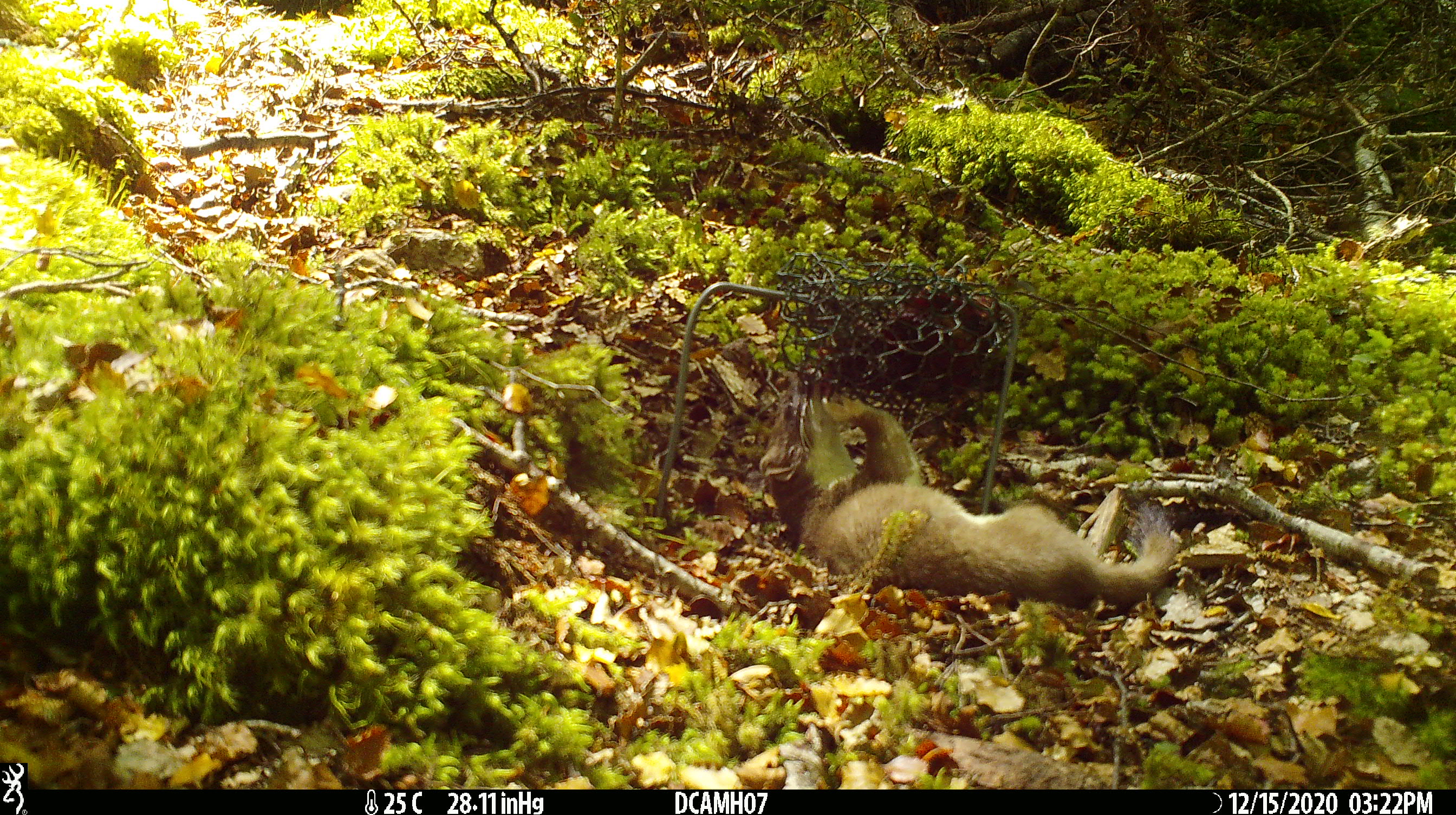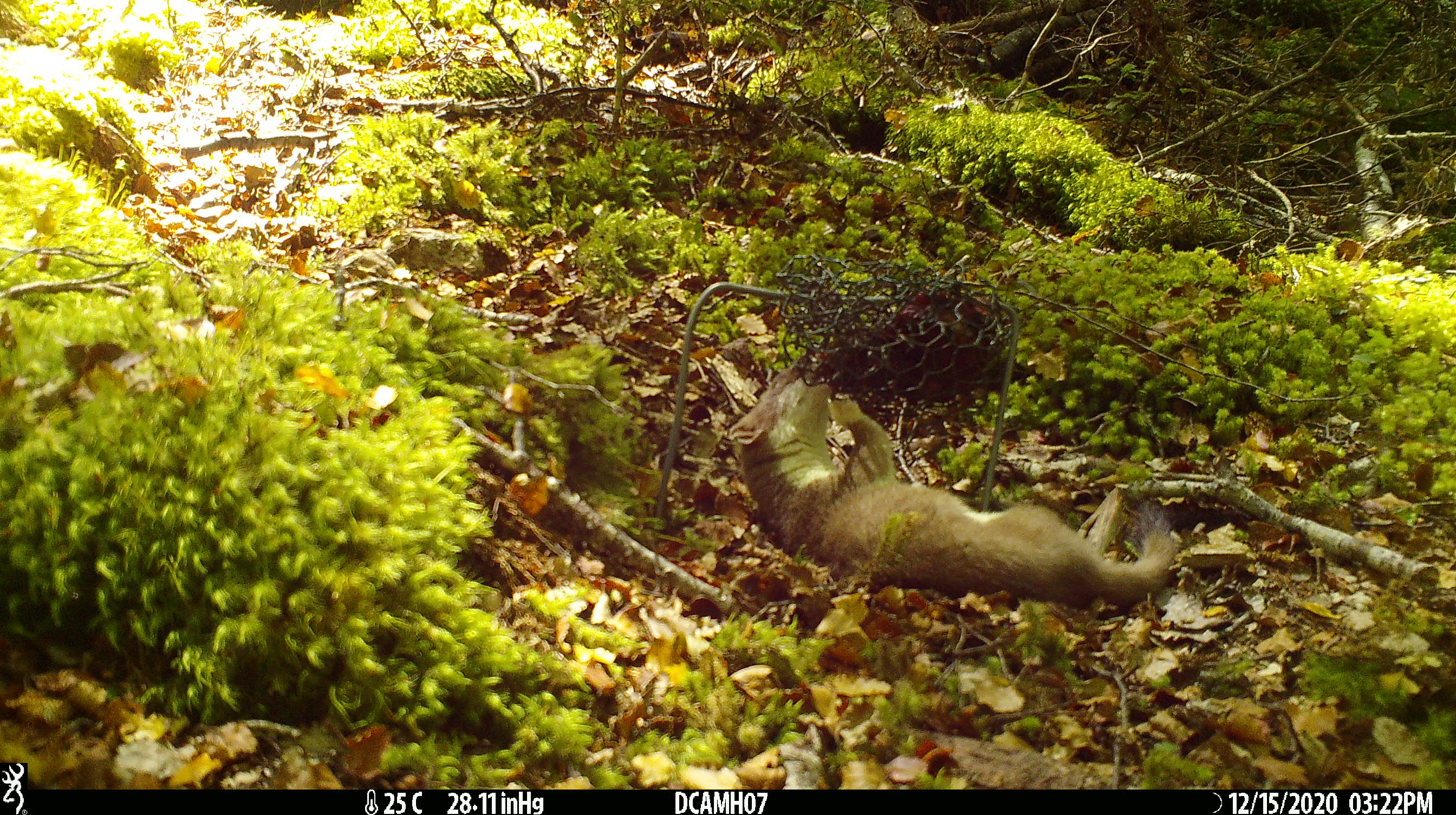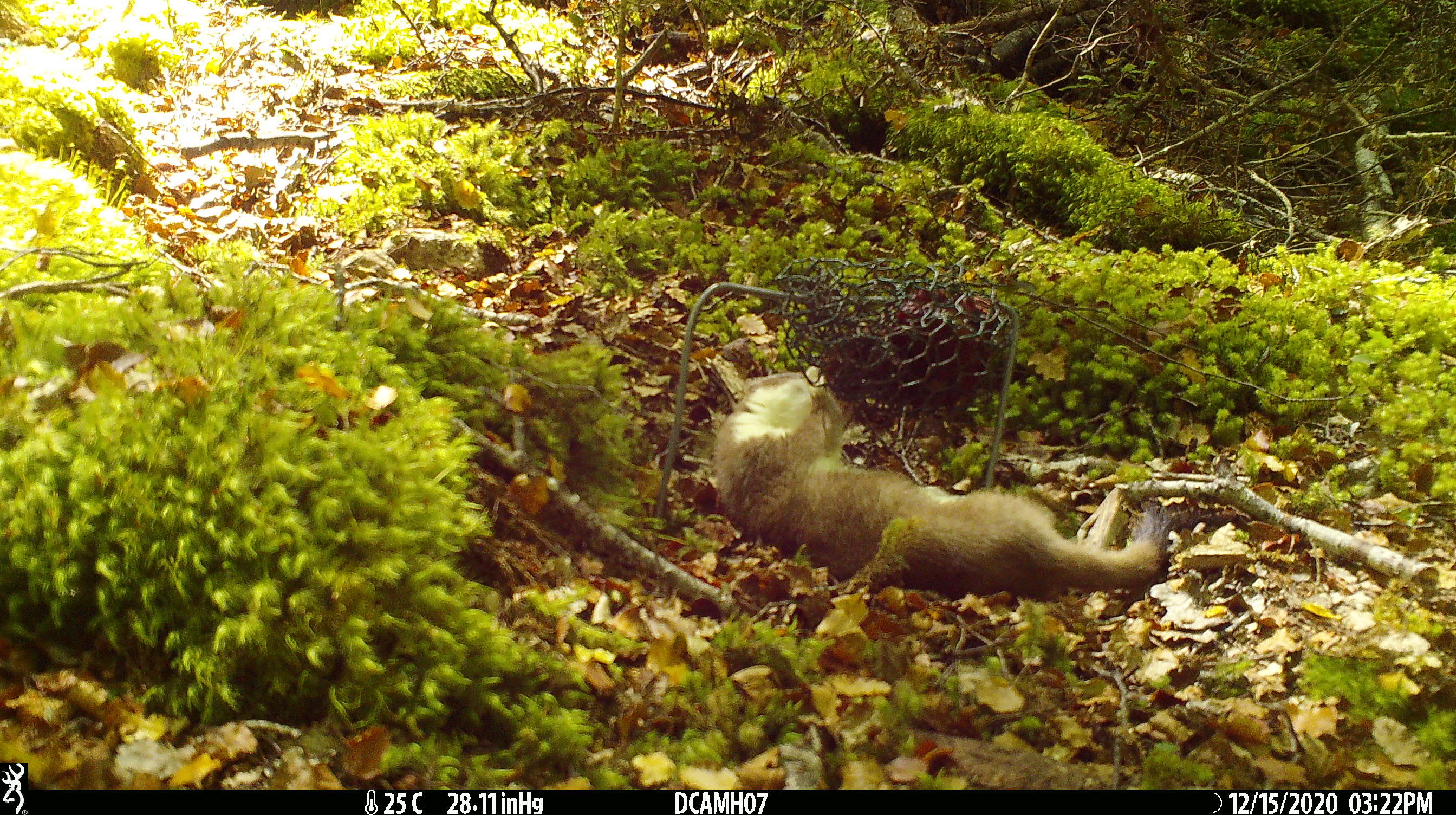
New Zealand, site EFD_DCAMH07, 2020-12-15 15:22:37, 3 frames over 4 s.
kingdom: Animalia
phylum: Chordata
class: Mammalia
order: Carnivora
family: Mustelidae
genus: Mustela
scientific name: Mustela erminea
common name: stoat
Stoat (Mustela erminea).